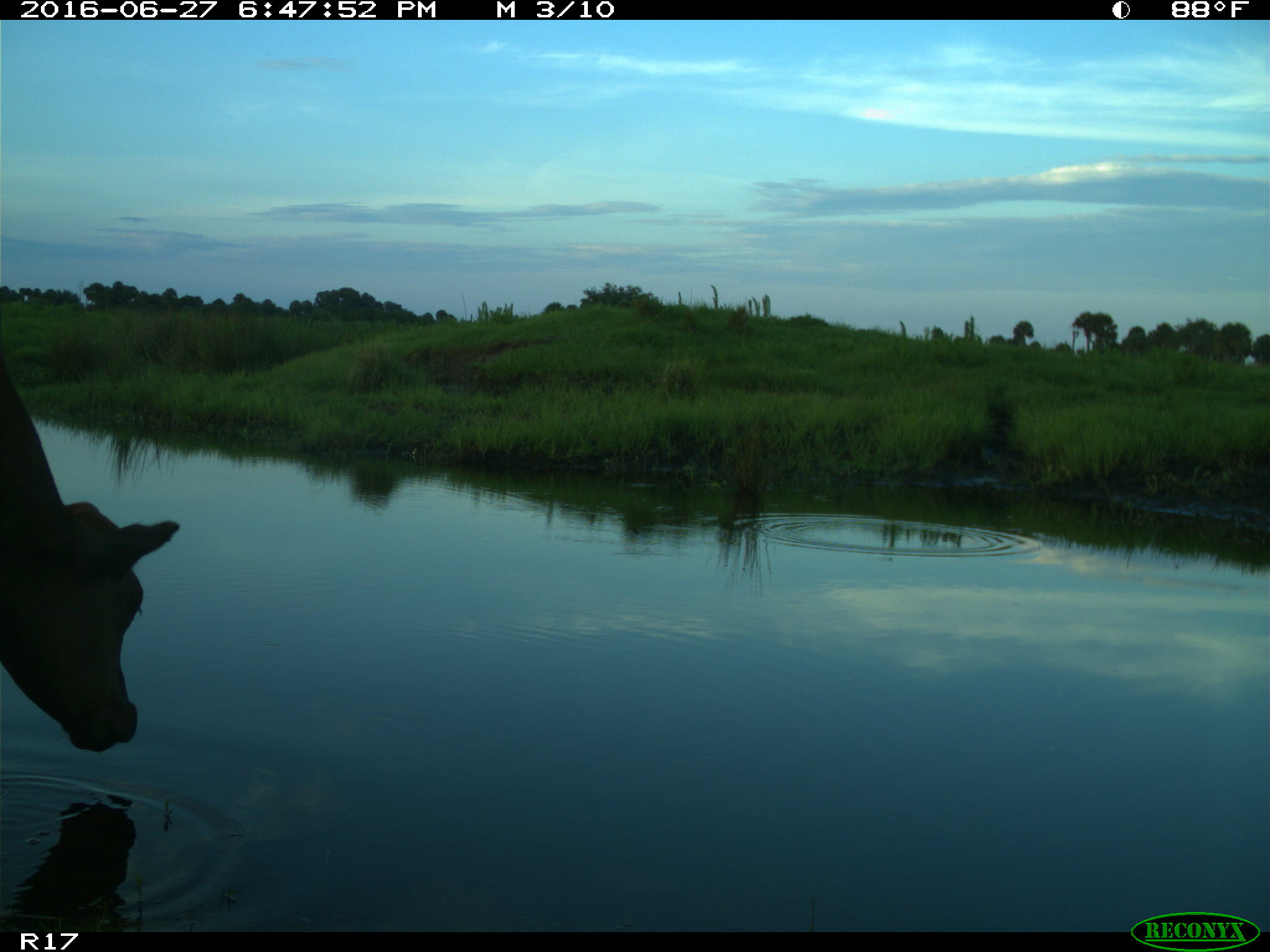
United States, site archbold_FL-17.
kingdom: Animalia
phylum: Chordata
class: Mammalia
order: Artiodactyla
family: Bovidae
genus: Bos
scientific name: Bos taurus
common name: domestic cow